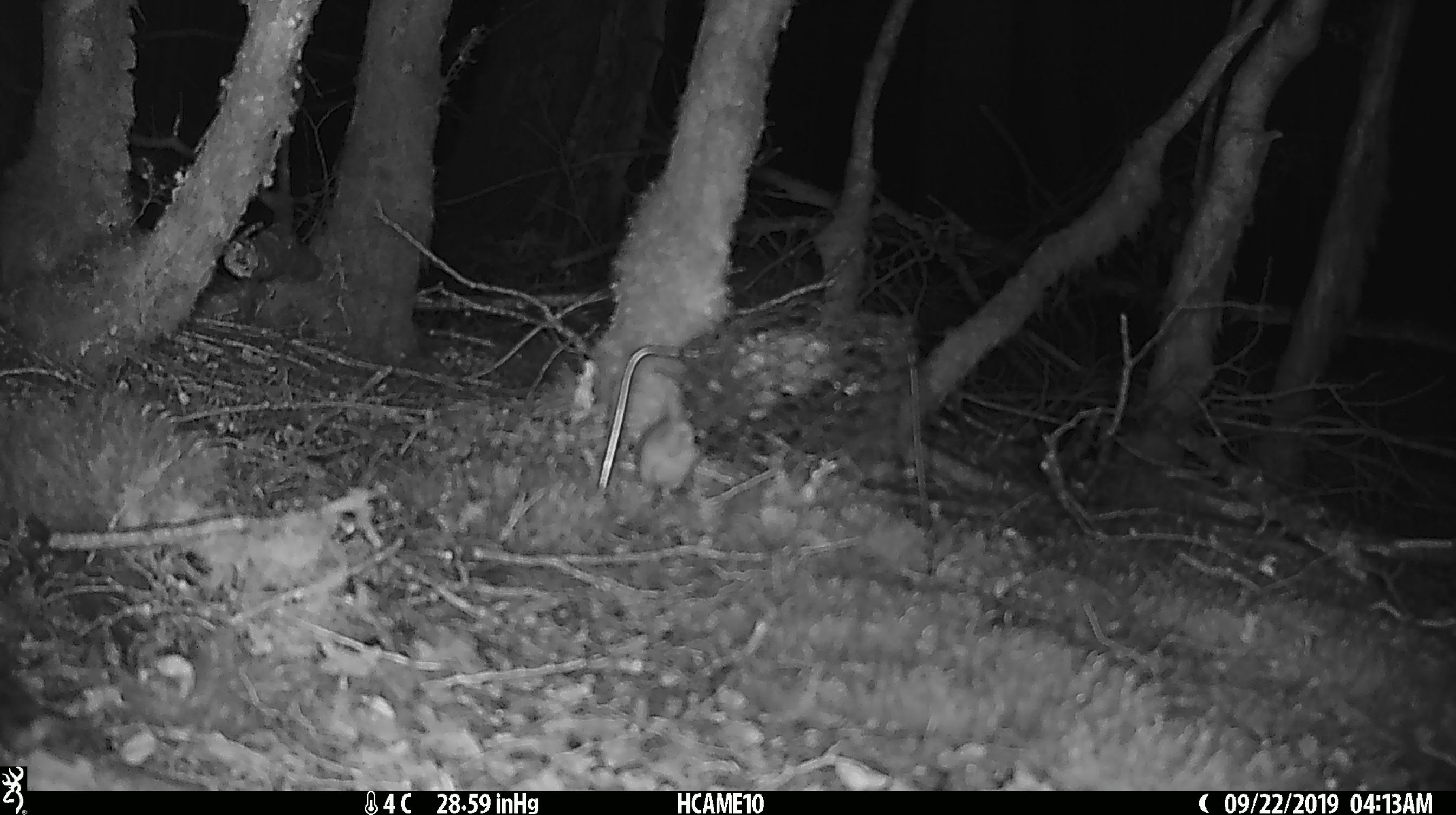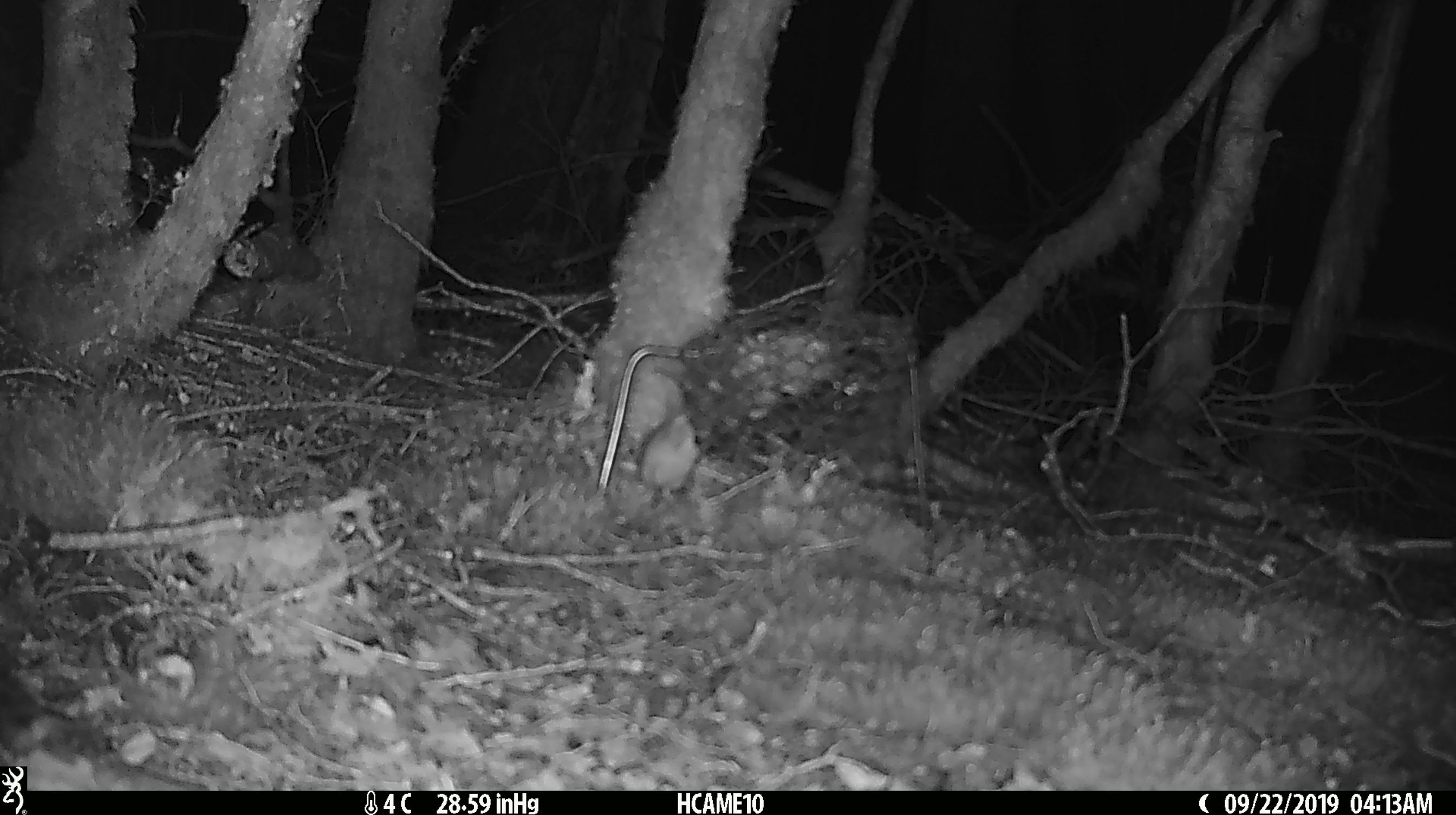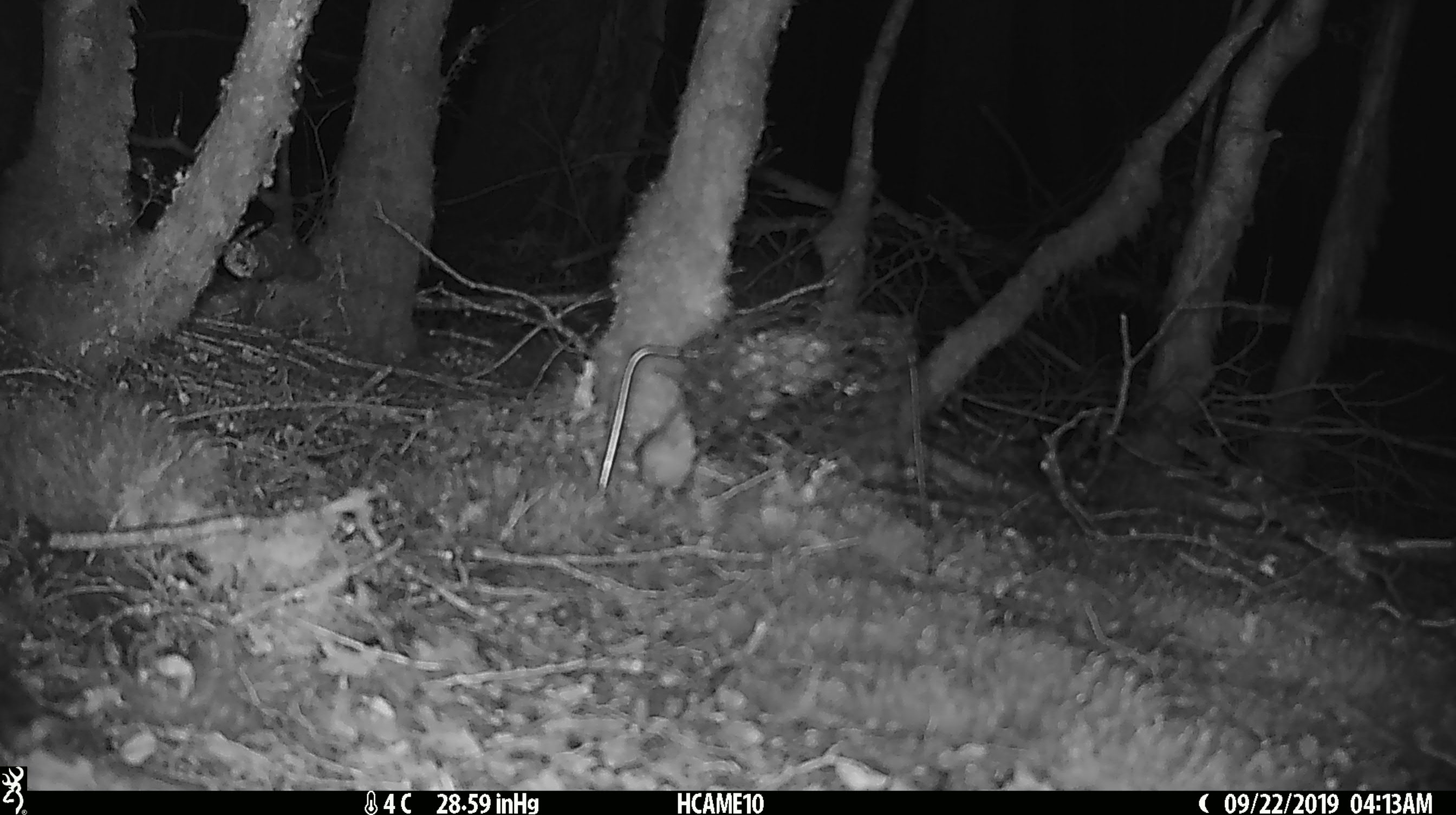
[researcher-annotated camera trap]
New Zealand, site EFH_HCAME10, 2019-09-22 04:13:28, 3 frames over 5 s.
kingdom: Animalia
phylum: Chordata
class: Mammalia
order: Rodentia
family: Muridae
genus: Mus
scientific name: Mus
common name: mouse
Mouse (Mus).